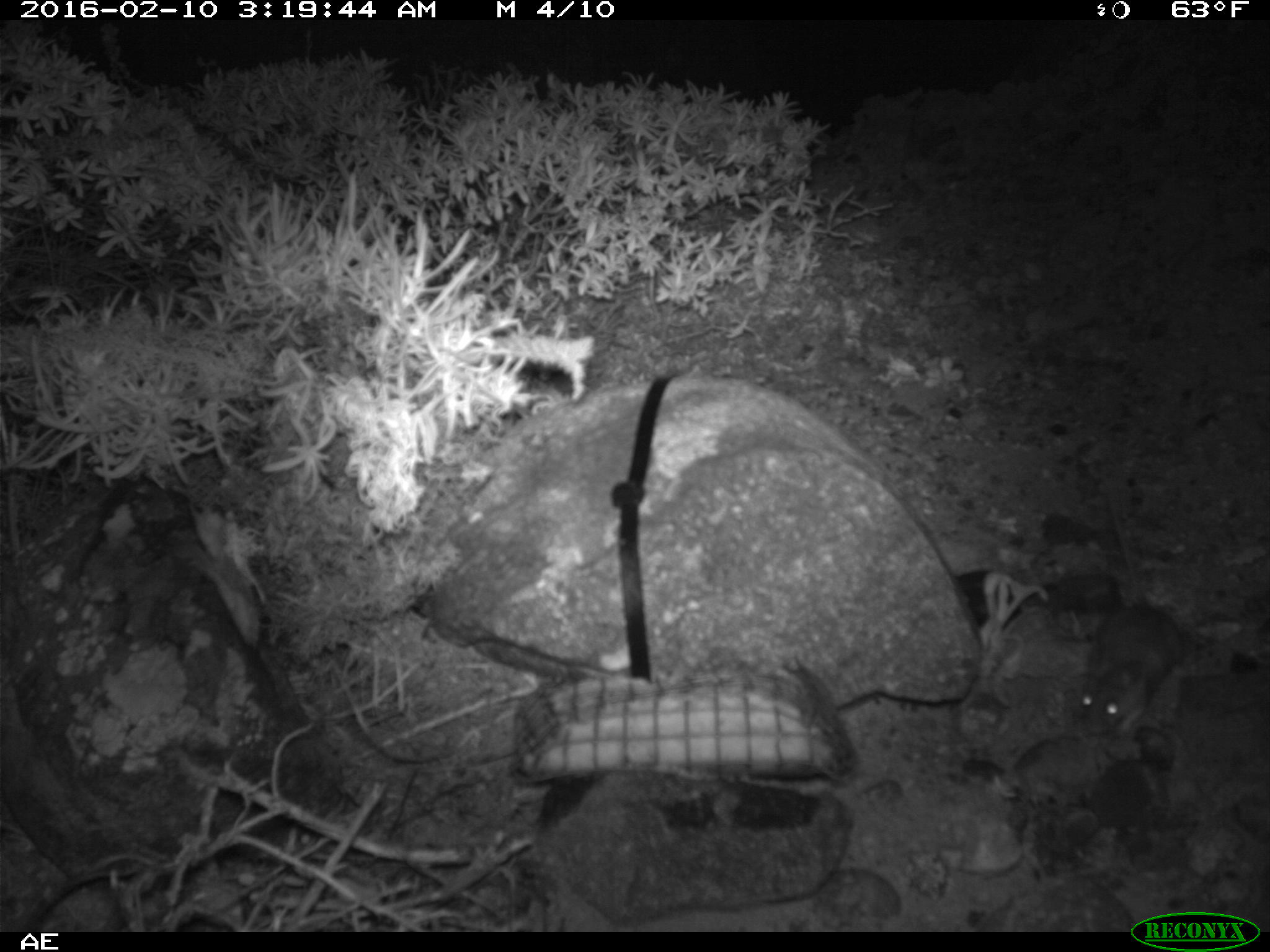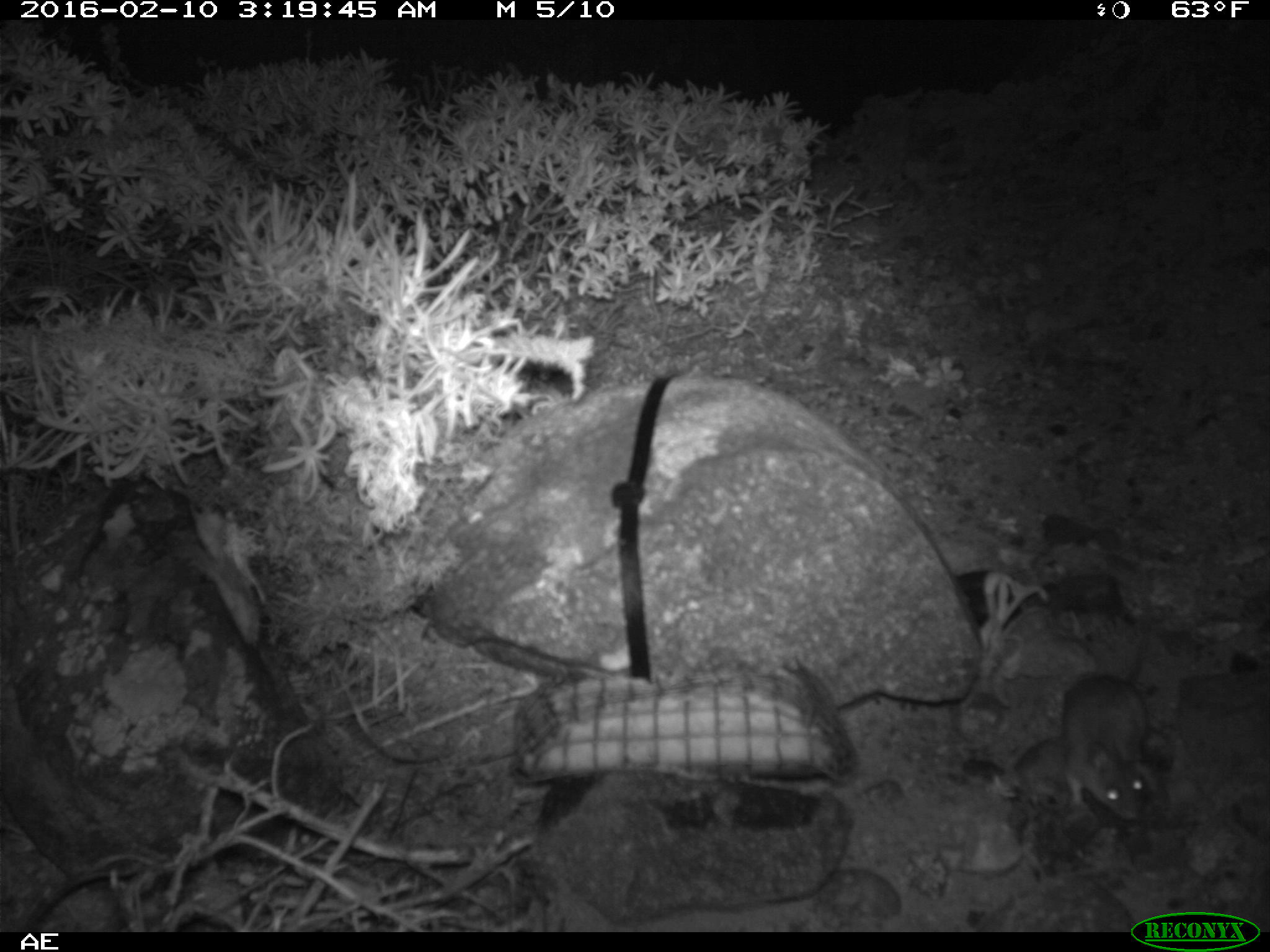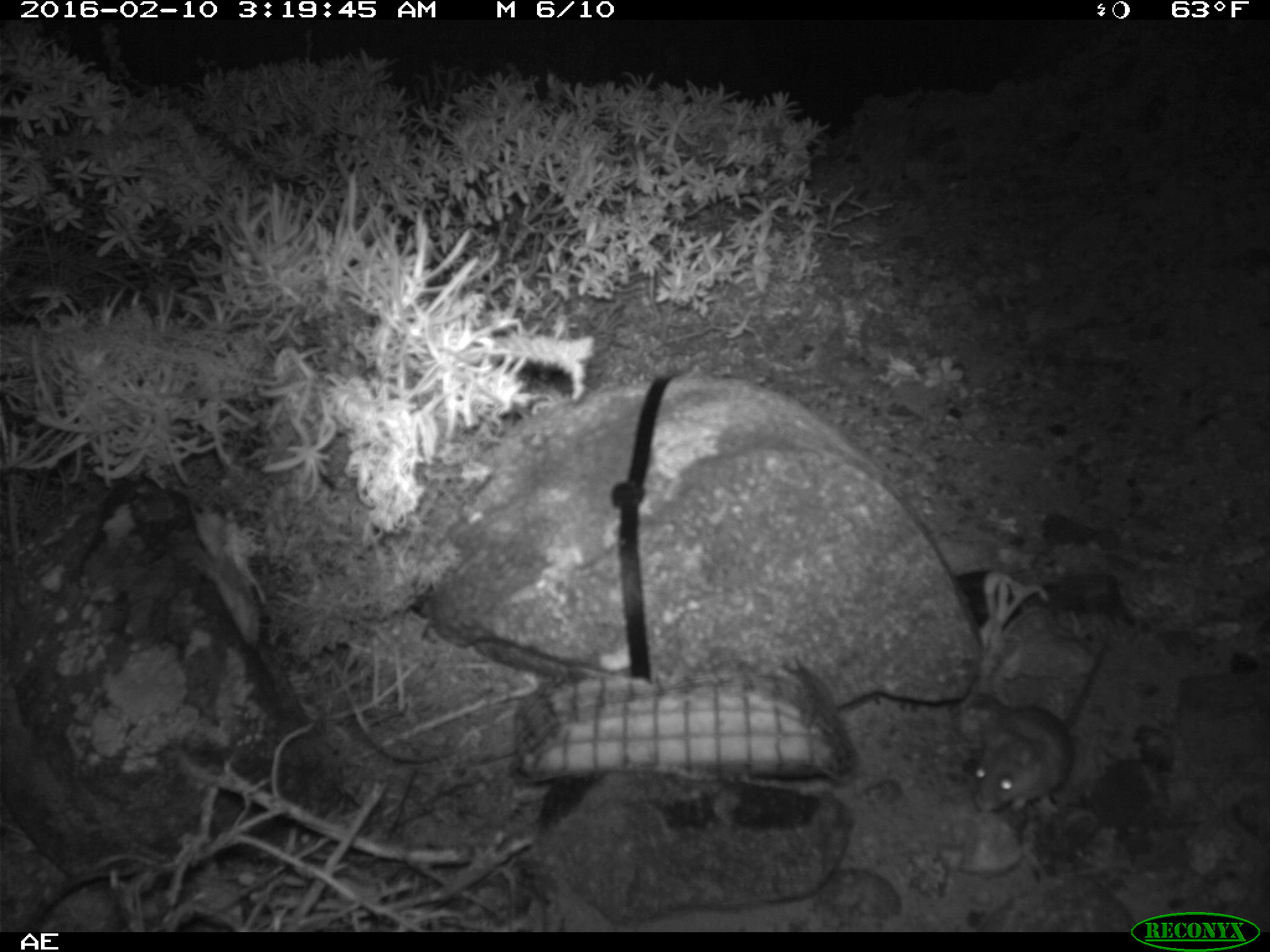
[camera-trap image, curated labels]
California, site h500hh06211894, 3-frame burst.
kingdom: Animalia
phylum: Chordata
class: Mammalia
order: Rodentia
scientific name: Rodentia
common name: rodent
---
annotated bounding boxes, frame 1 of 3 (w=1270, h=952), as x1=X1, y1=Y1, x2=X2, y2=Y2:
rodent: x1=1080, y1=492, x2=1189, y2=738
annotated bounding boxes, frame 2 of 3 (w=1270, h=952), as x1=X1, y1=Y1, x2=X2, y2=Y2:
rodent: x1=1067, y1=568, x2=1152, y2=821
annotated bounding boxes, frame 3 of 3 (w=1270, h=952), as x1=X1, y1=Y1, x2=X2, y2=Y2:
rodent: x1=969, y1=620, x2=1117, y2=821